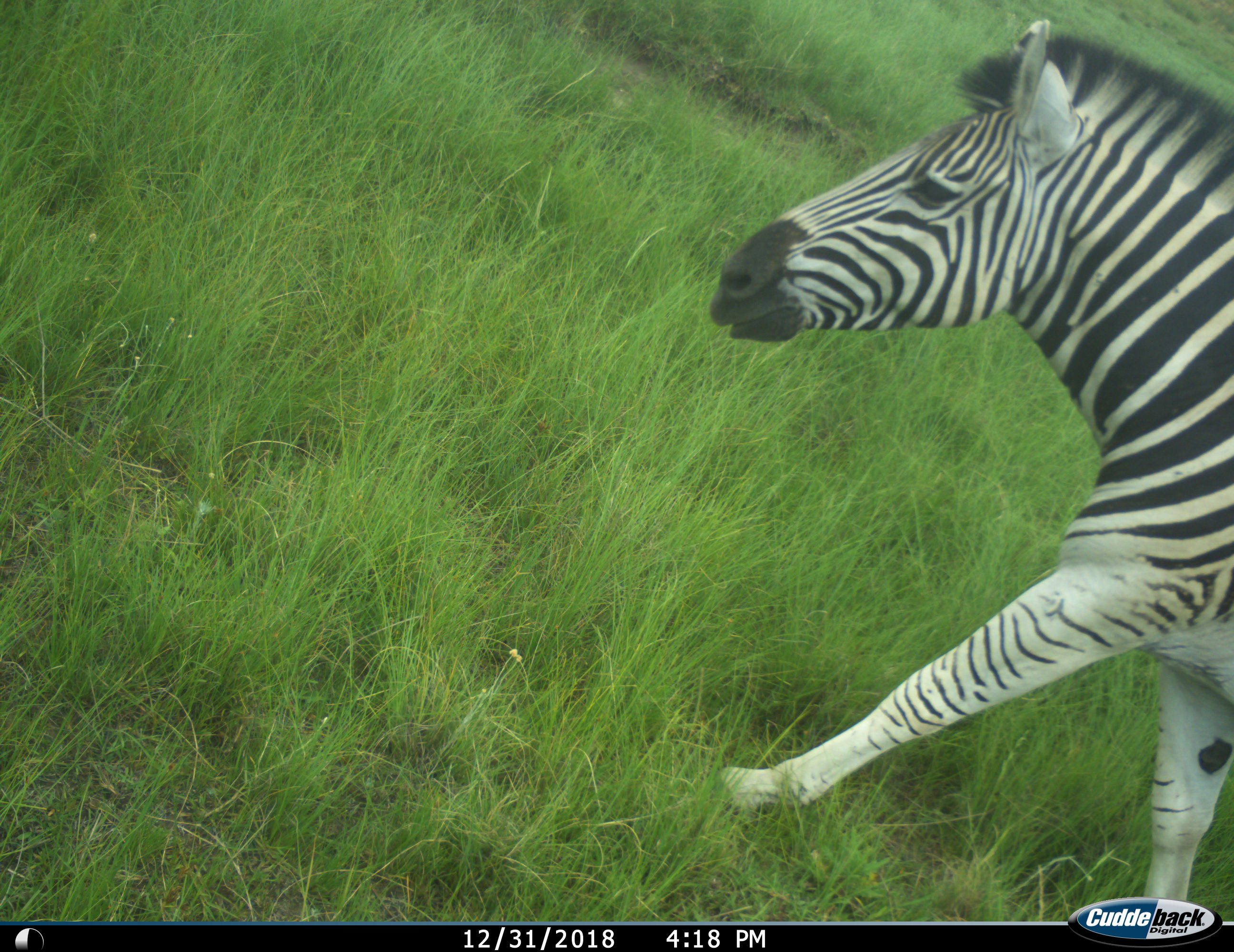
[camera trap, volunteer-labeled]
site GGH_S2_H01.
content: unidentified animal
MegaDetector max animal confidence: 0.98